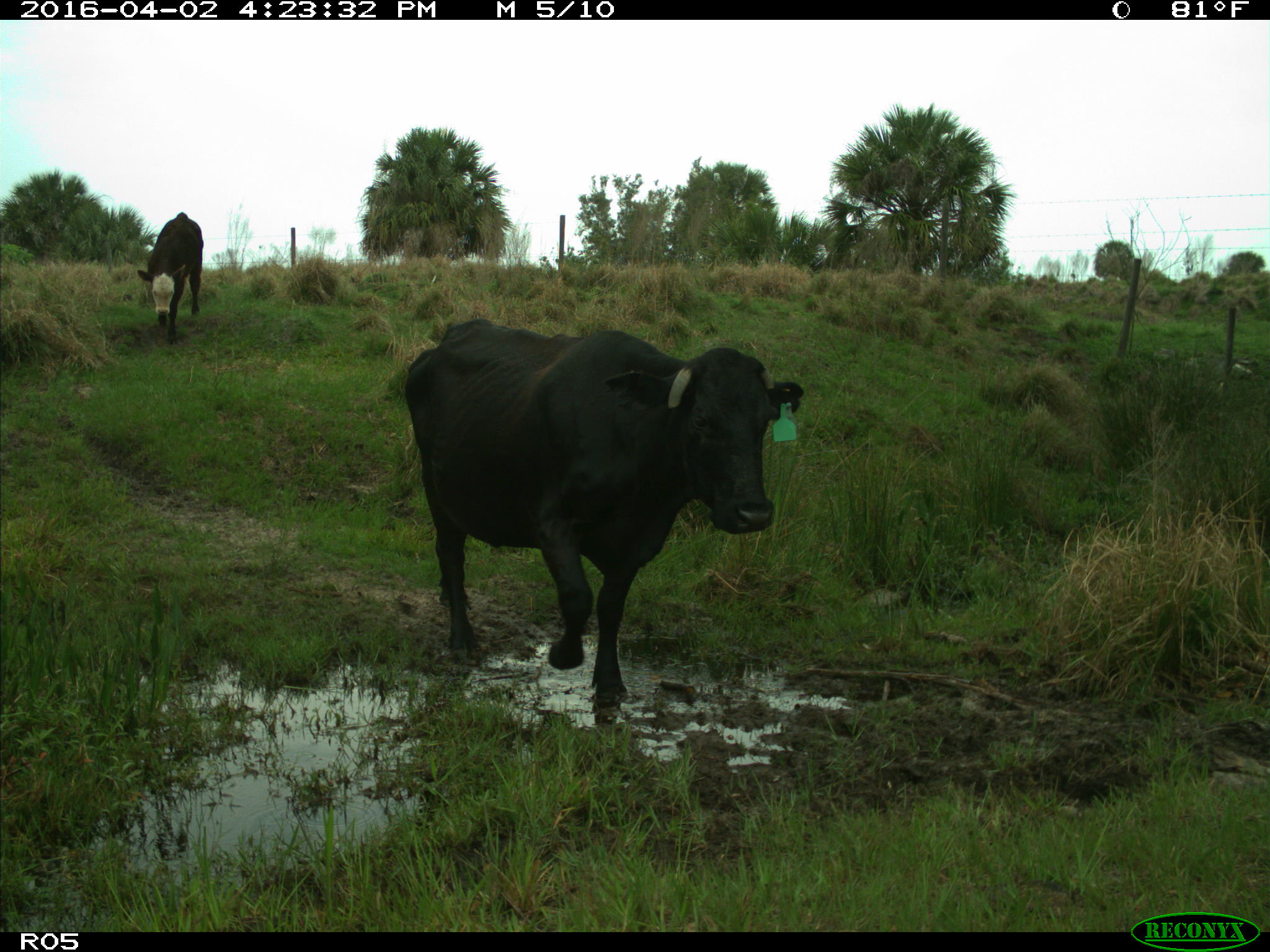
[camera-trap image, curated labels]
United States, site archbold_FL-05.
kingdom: Animalia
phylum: Chordata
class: Mammalia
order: Artiodactyla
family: Bovidae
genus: Bos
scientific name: Bos taurus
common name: domestic cow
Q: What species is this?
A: Bos taurus (domestic cow).